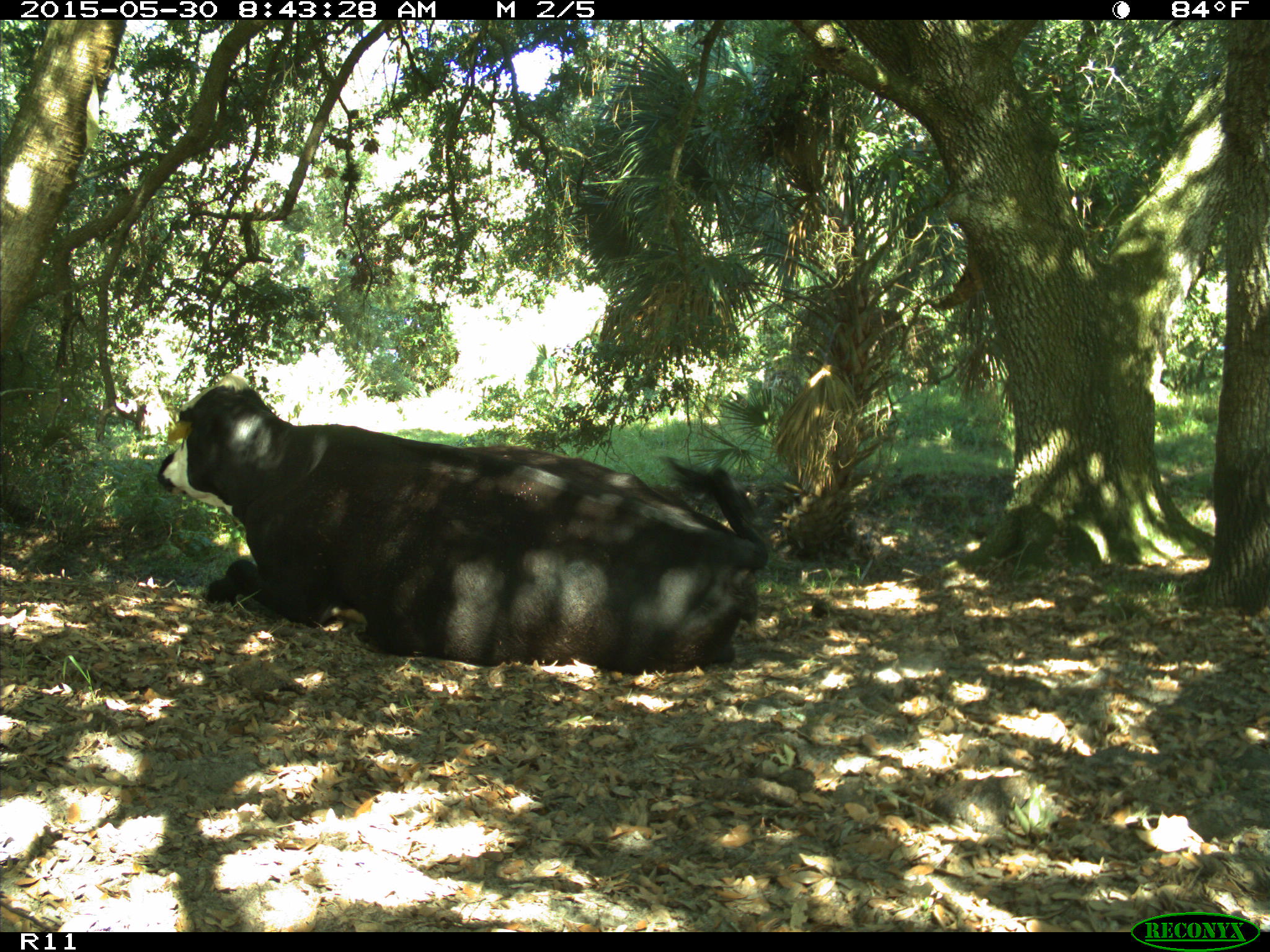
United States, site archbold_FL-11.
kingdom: Animalia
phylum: Chordata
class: Mammalia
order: Artiodactyla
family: Bovidae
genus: Bos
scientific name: Bos taurus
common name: domestic cow